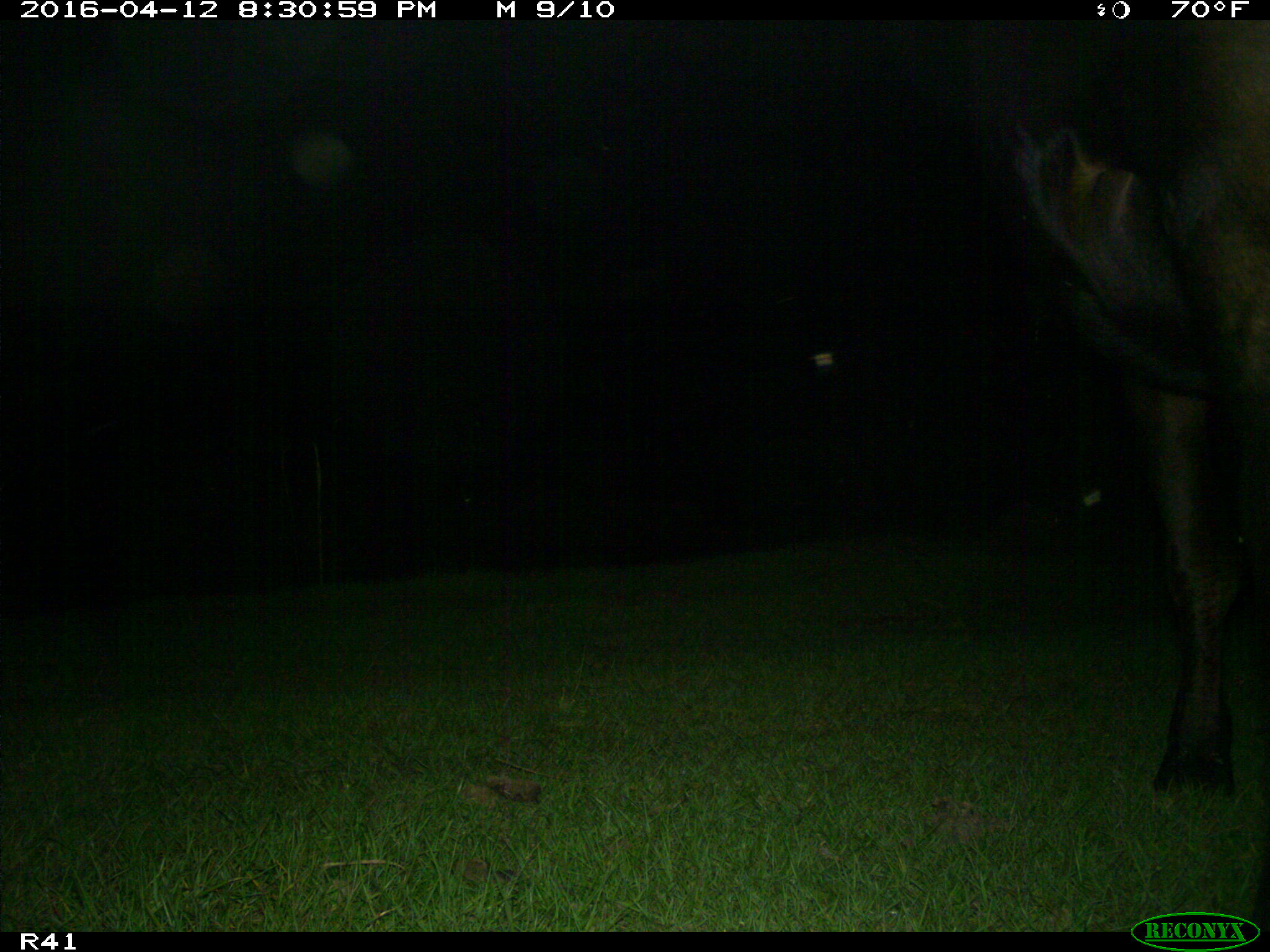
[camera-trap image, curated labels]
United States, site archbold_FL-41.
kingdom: Animalia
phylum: Chordata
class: Mammalia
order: Artiodactyla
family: Bovidae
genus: Bos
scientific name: Bos taurus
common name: domestic cow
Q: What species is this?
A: Bos taurus (domestic cow).